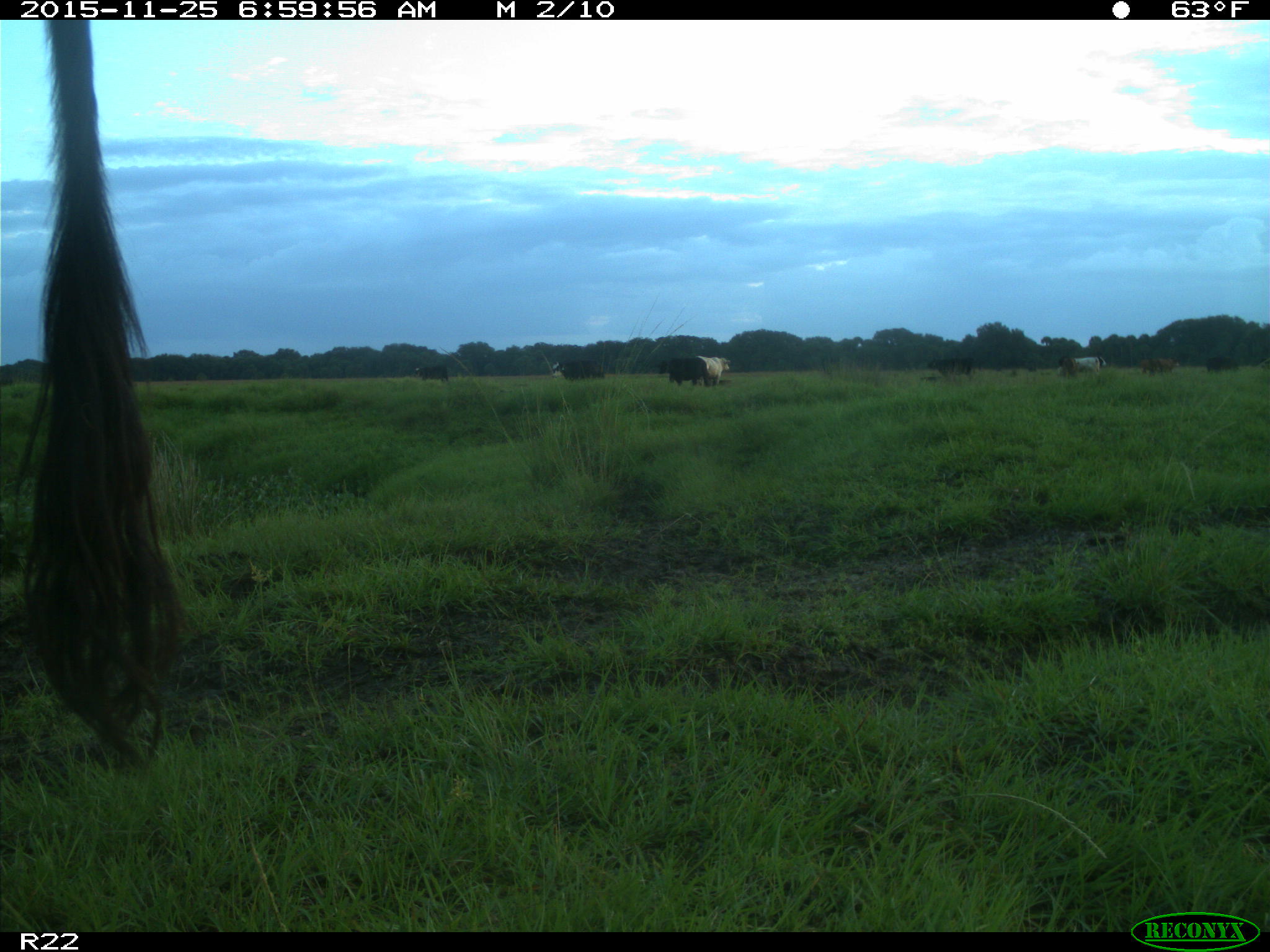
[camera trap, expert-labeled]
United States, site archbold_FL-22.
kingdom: Animalia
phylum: Chordata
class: Mammalia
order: Artiodactyla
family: Bovidae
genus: Bos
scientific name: Bos taurus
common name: domestic cow